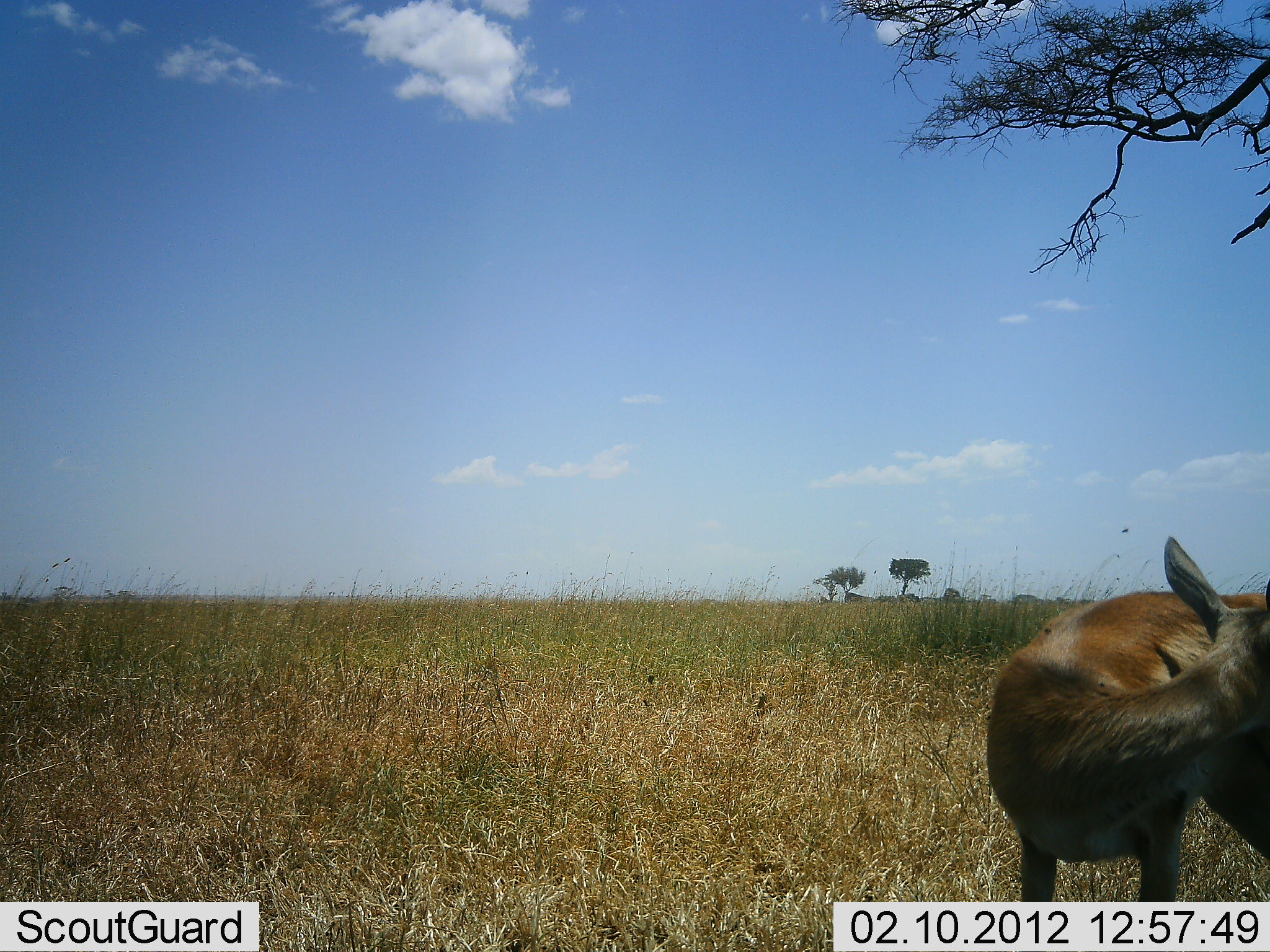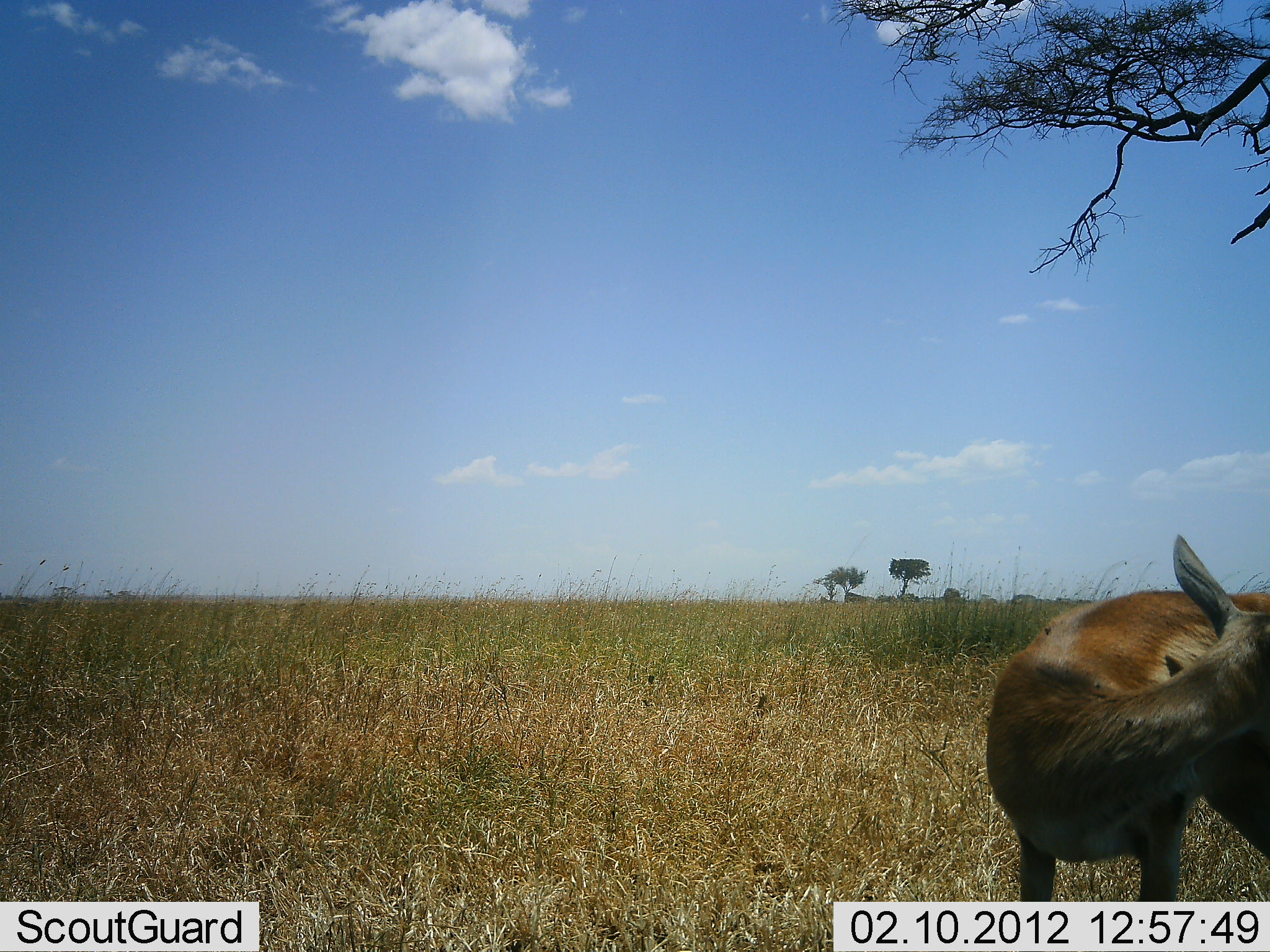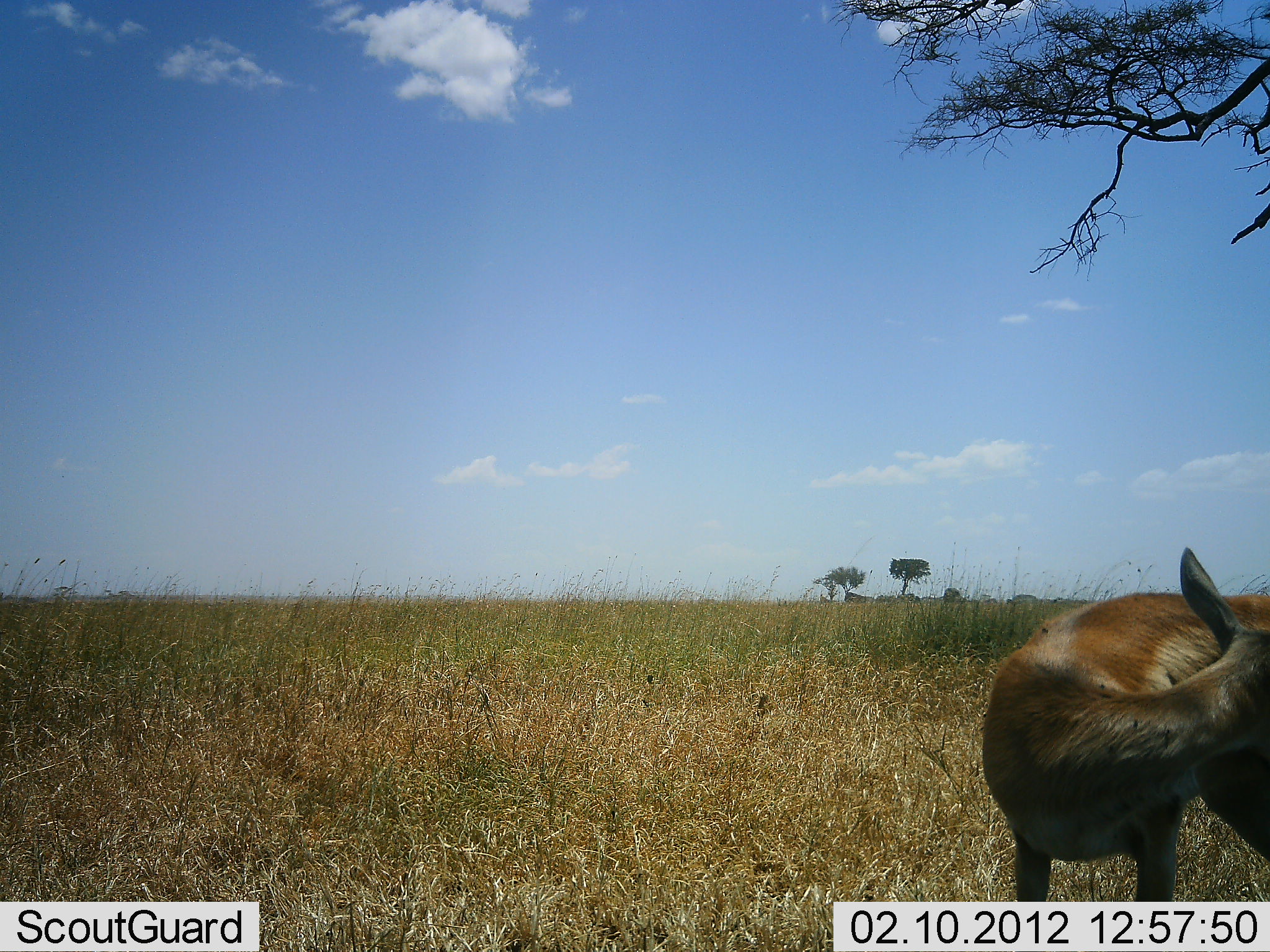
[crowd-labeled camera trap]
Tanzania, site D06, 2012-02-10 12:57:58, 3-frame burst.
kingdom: Animalia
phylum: Chordata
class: Mammalia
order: Artiodactyla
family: Bovidae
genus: Madoqua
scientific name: Madoqua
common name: dikdik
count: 1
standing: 100%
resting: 17%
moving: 0%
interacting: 0%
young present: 0%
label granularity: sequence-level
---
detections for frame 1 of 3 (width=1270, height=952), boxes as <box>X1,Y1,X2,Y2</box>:
animal: <box>988,535,1270,952</box>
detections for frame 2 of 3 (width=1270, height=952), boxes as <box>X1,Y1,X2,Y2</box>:
animal: <box>988,537,1270,952</box>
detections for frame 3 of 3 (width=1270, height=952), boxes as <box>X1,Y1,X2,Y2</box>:
animal: <box>982,535,1270,952</box>